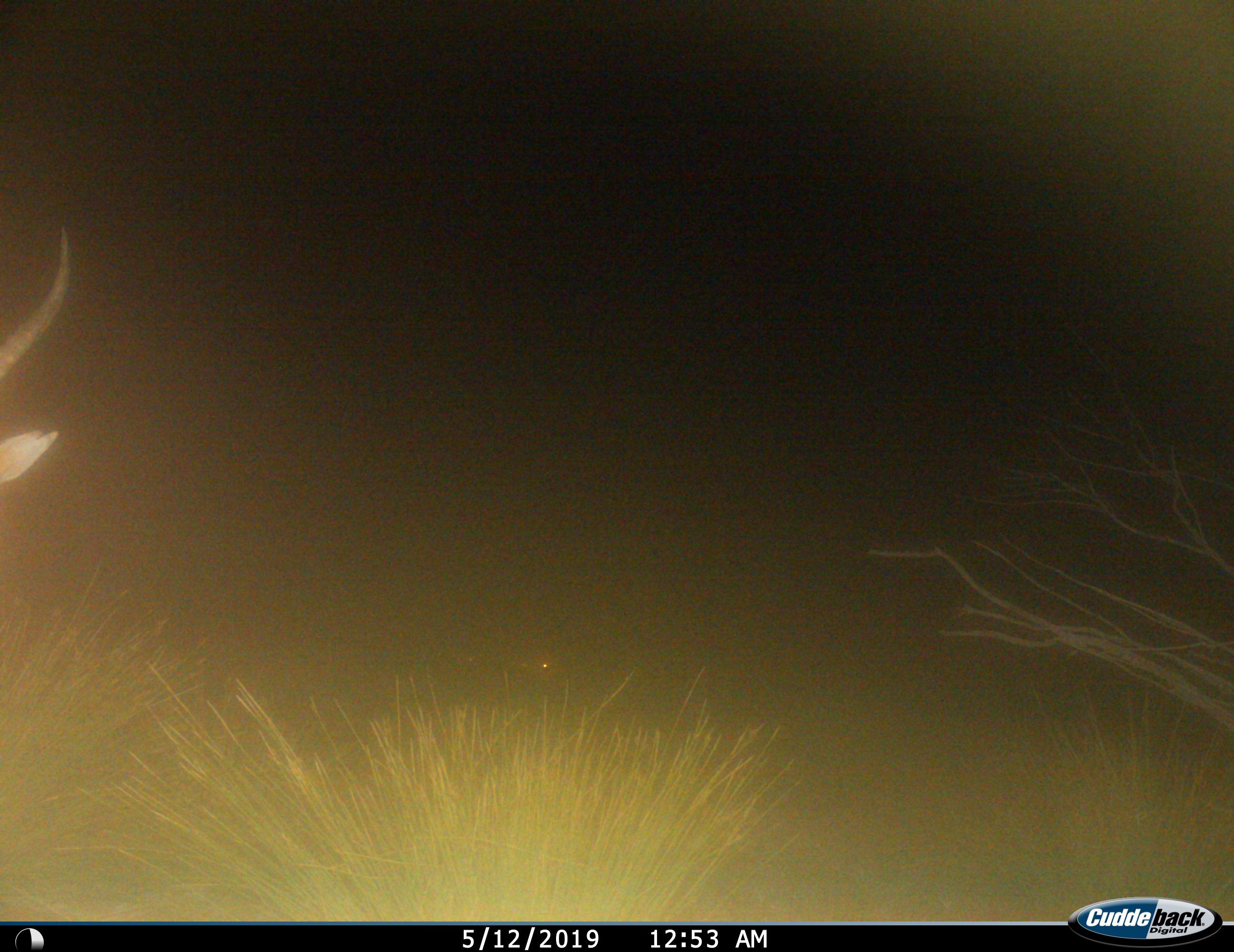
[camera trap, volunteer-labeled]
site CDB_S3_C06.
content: unidentified animal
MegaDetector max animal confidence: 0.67